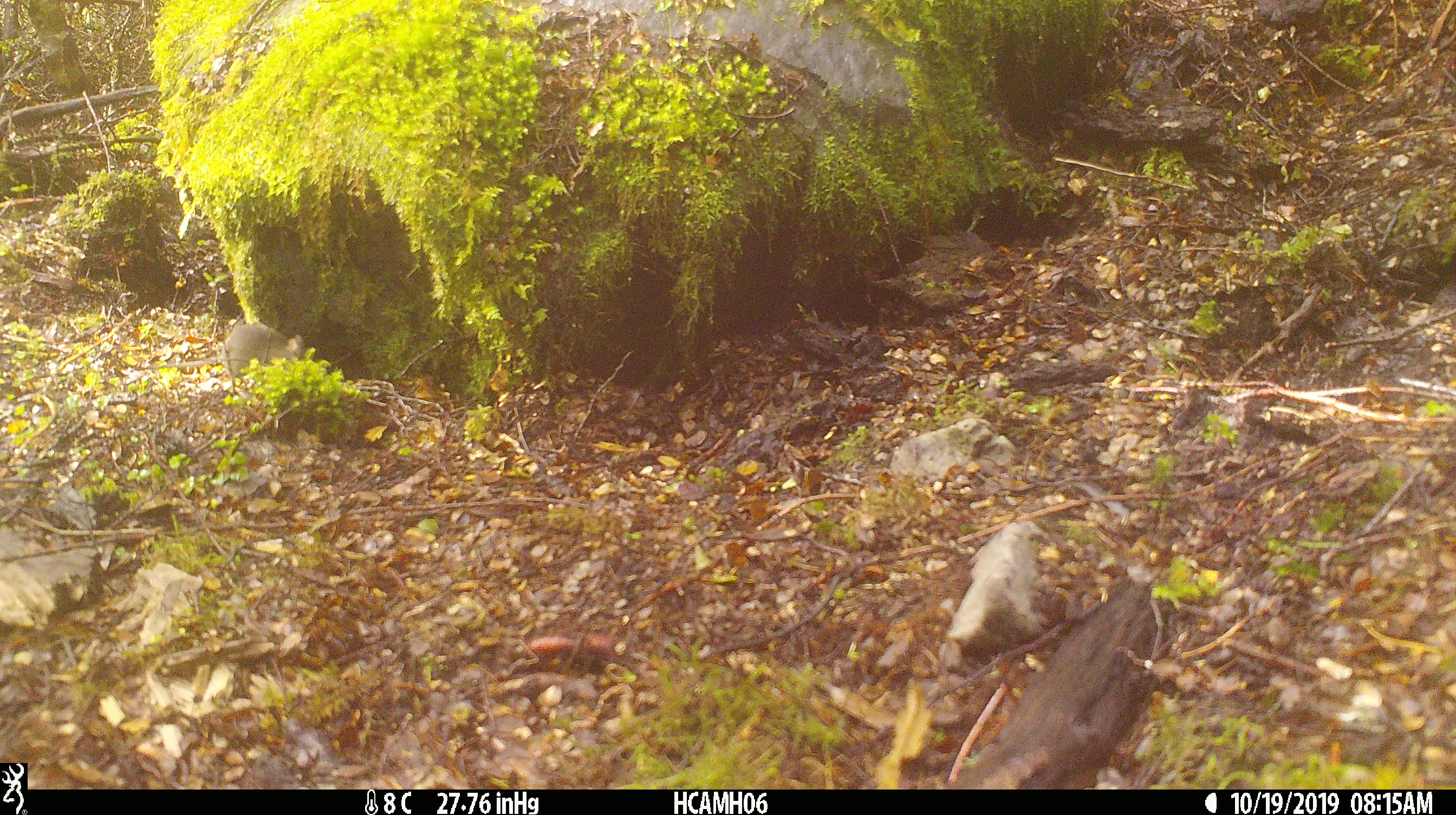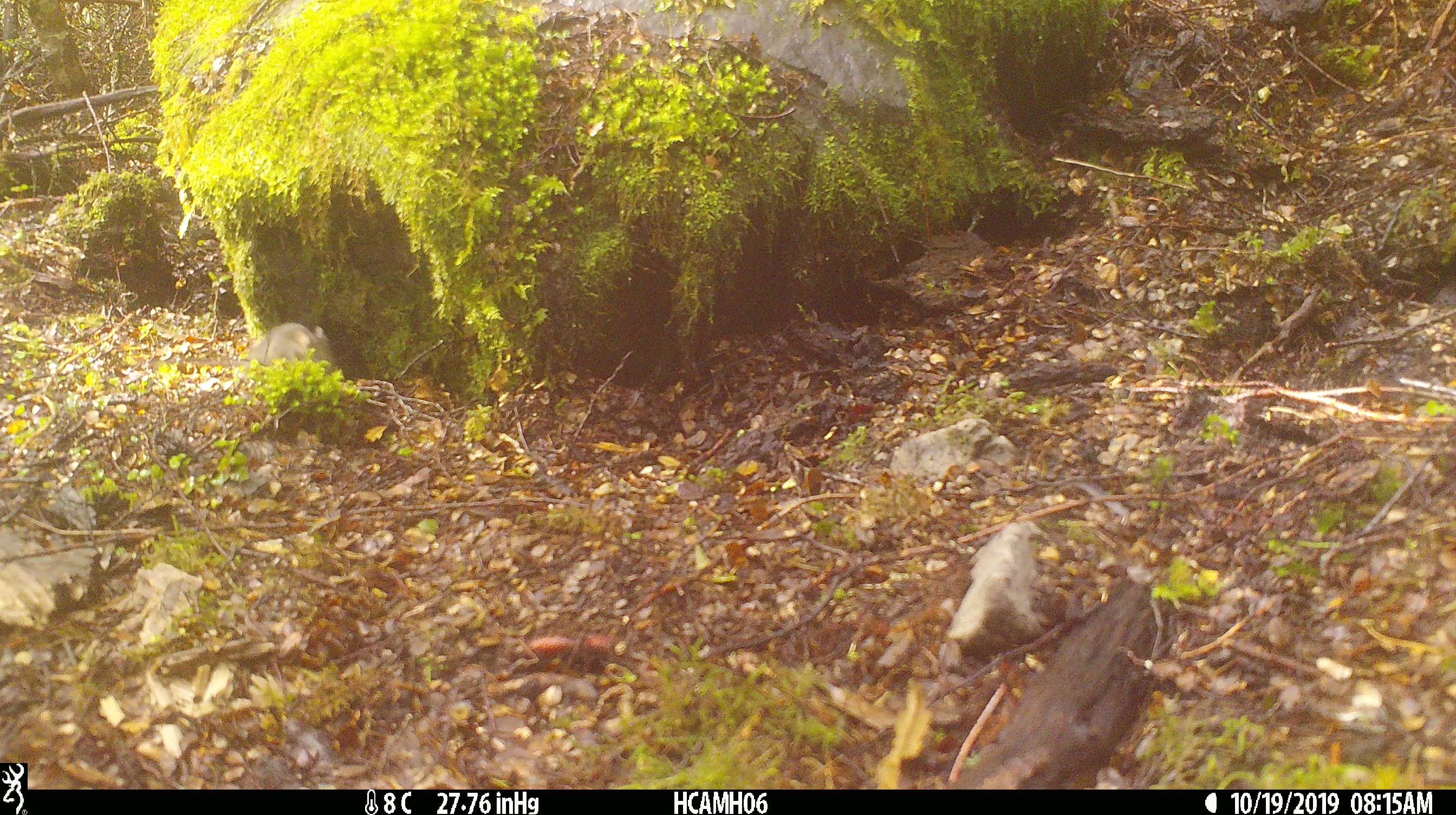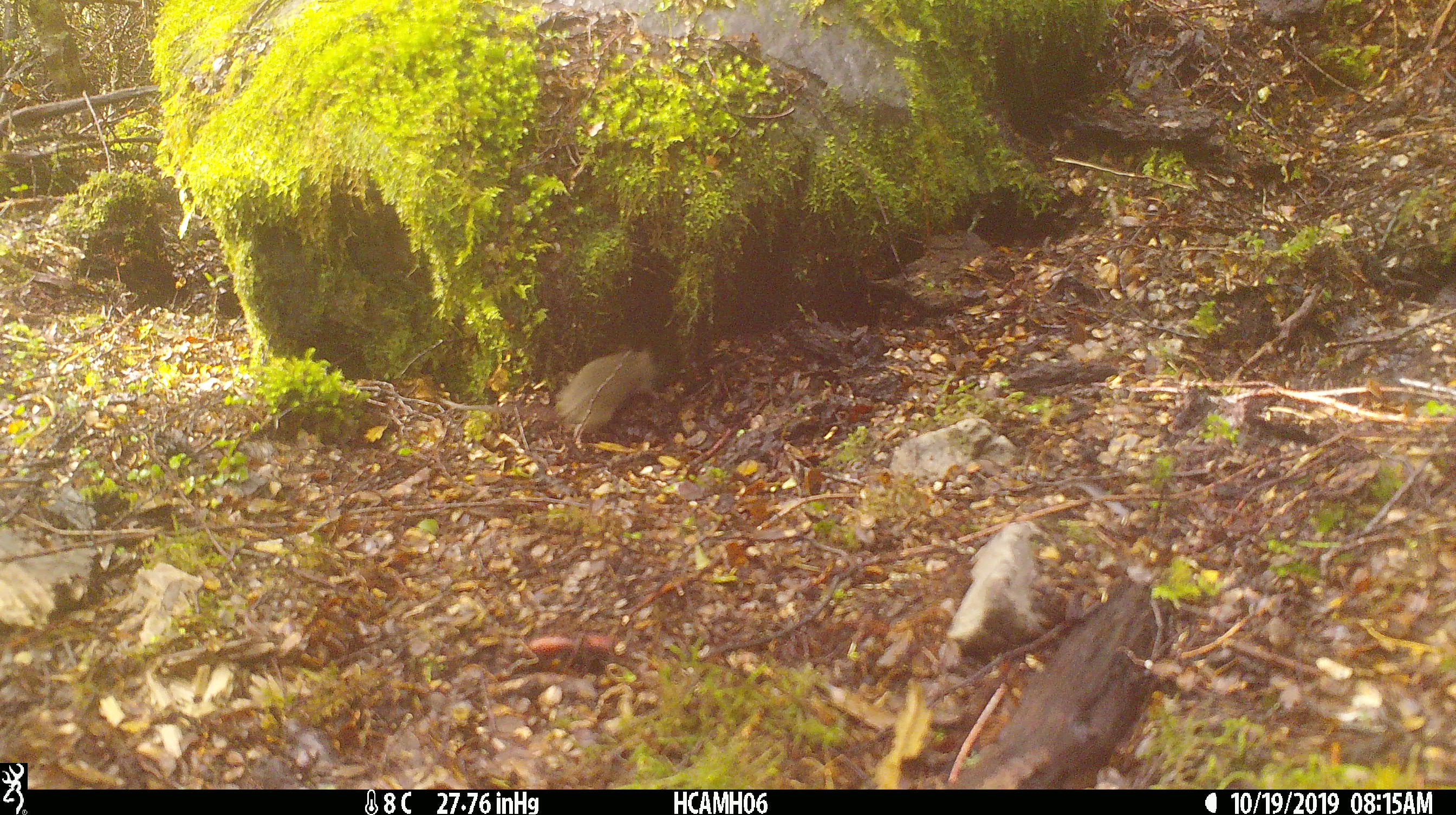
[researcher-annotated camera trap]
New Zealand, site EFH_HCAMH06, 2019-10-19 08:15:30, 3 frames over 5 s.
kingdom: Animalia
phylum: Chordata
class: Mammalia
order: Rodentia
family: Muridae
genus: Mus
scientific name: Mus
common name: mouse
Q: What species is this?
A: Mouse (Mus).